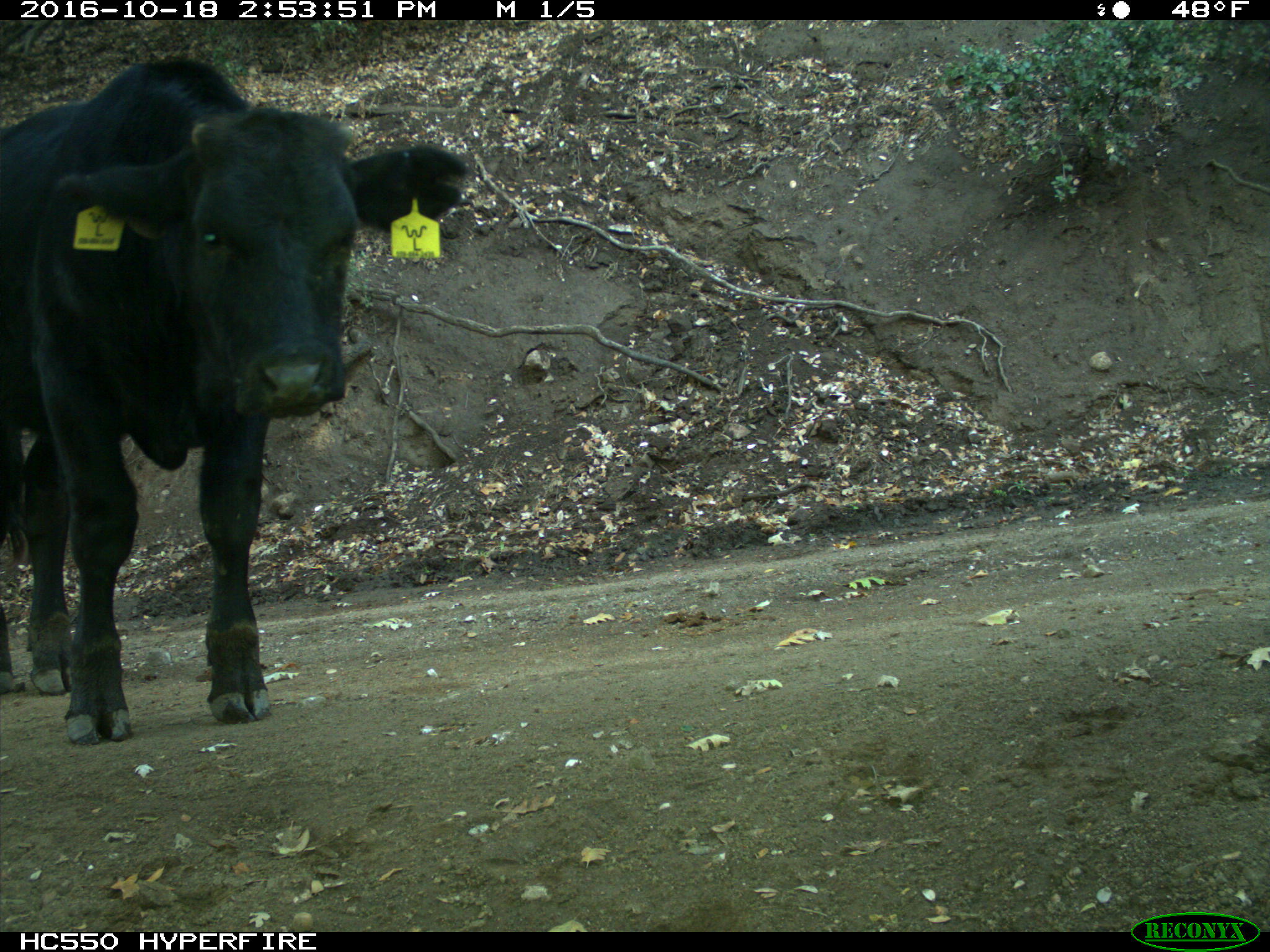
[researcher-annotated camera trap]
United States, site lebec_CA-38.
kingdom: Animalia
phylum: Chordata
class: Mammalia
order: Artiodactyla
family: Bovidae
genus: Bos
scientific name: Bos taurus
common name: domestic cow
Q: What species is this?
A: Bos taurus (domestic cow).